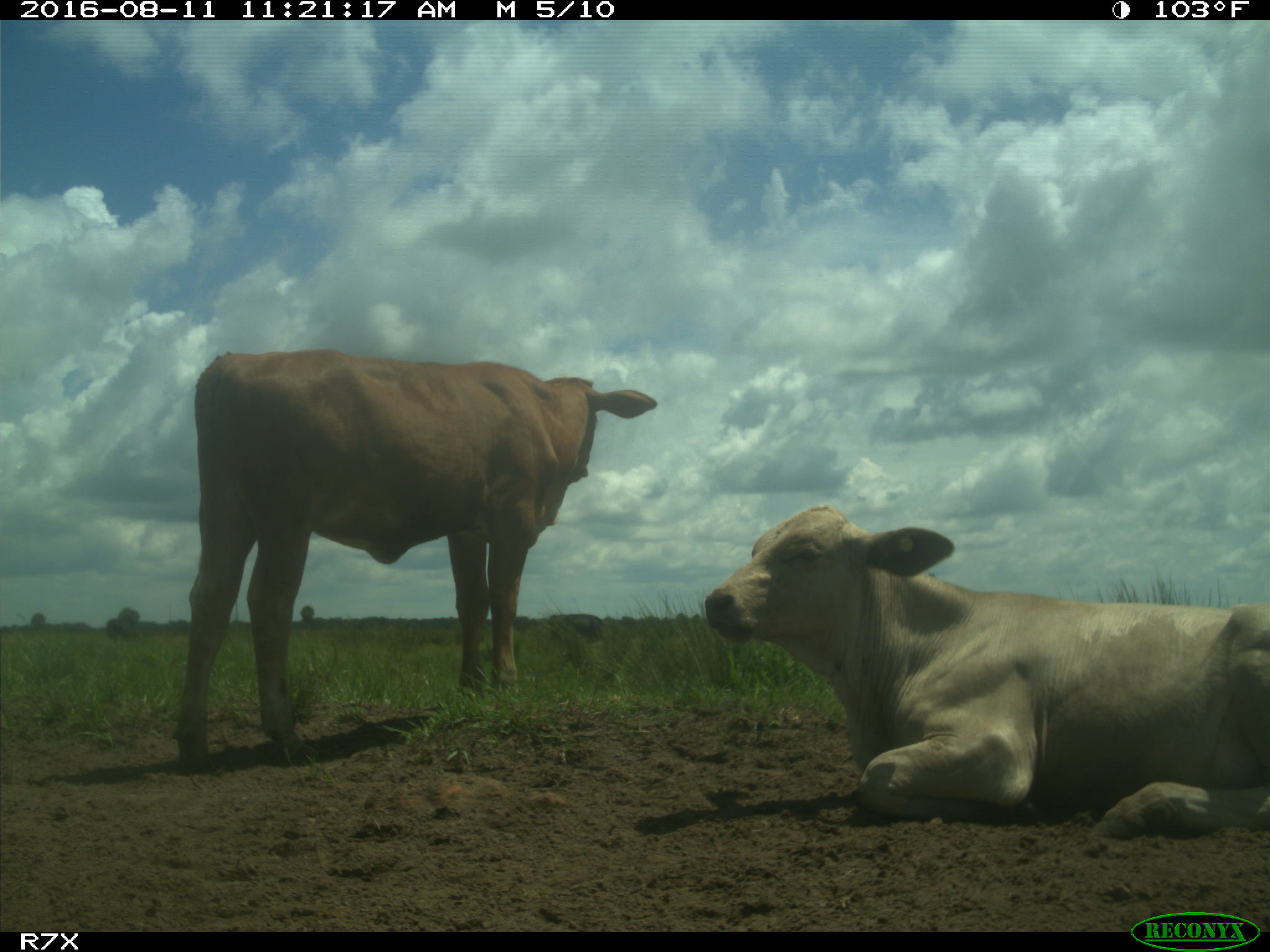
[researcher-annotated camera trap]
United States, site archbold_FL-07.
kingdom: Animalia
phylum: Chordata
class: Mammalia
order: Artiodactyla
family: Bovidae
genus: Bos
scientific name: Bos taurus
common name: domestic cow